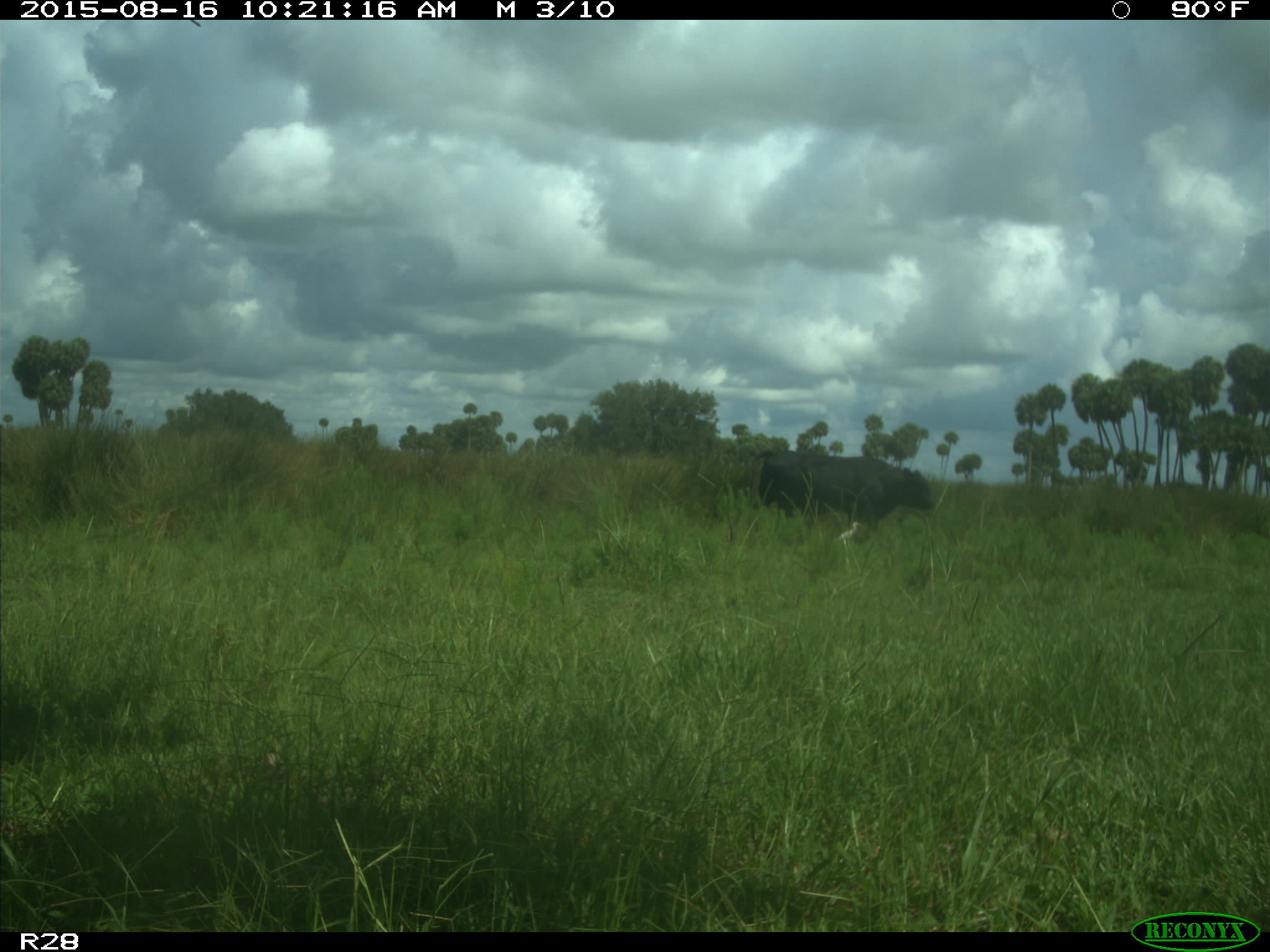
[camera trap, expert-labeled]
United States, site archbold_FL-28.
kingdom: Animalia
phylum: Chordata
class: Mammalia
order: Artiodactyla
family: Bovidae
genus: Bos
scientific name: Bos taurus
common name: domestic cow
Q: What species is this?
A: Bos taurus (domestic cow).